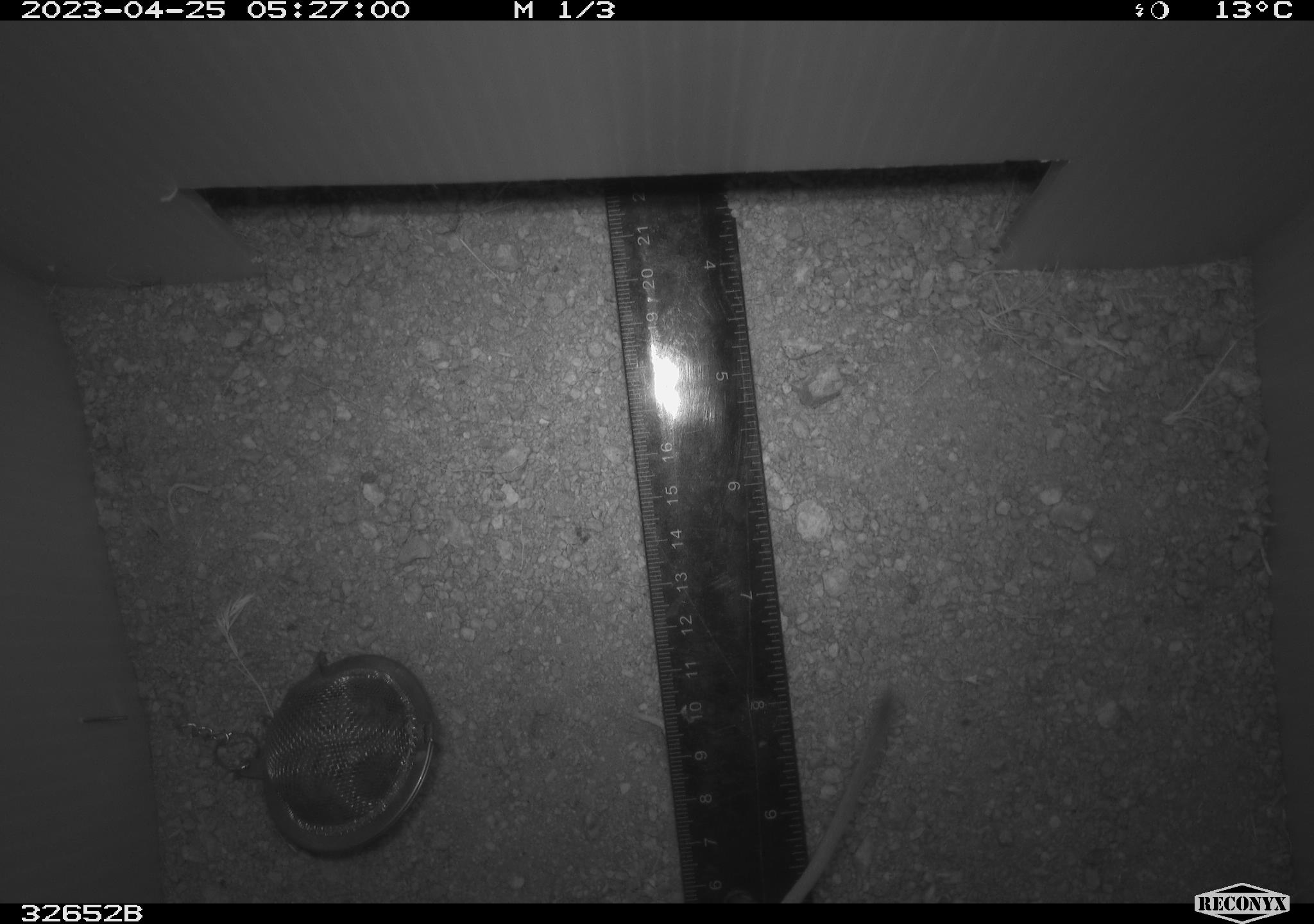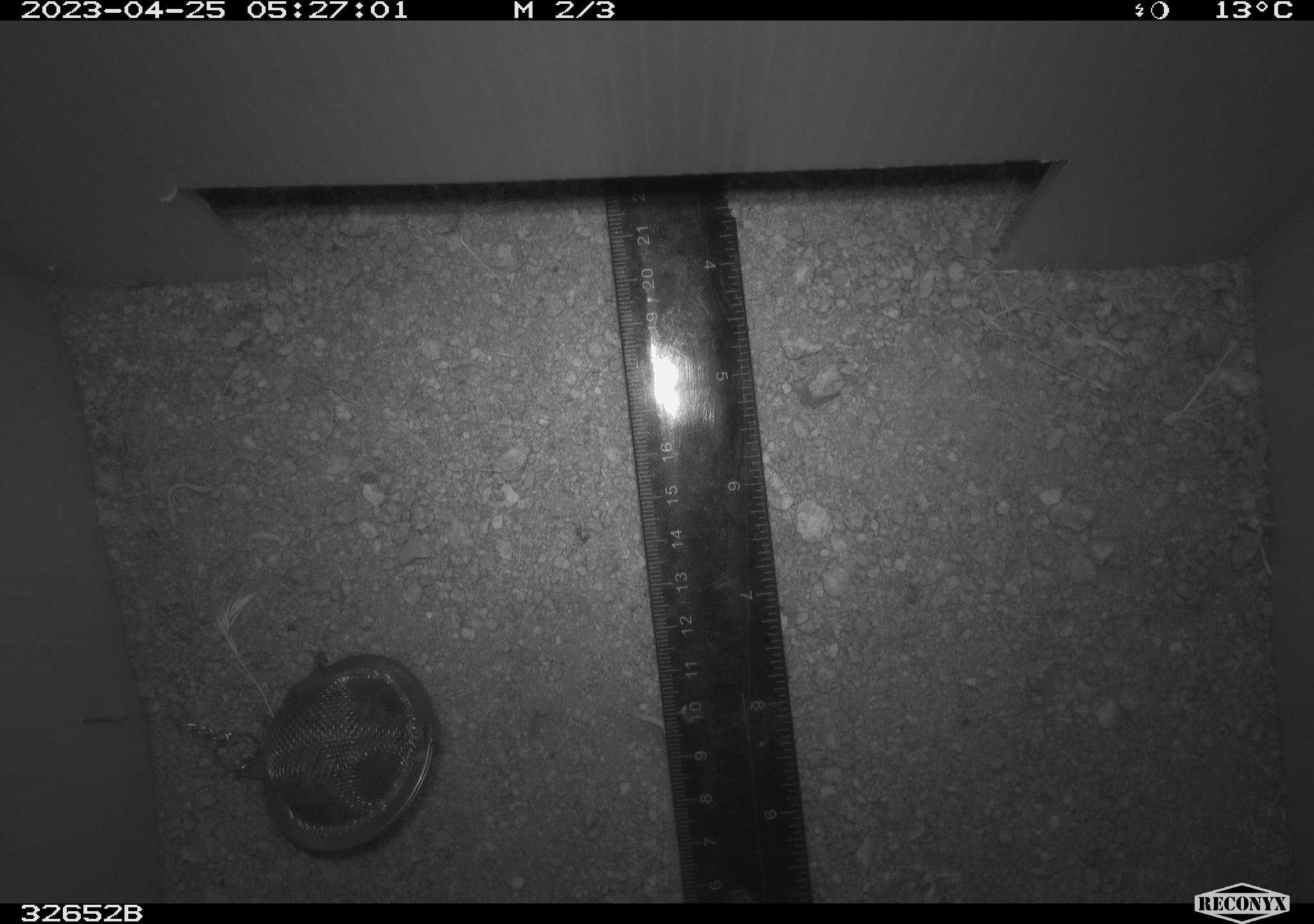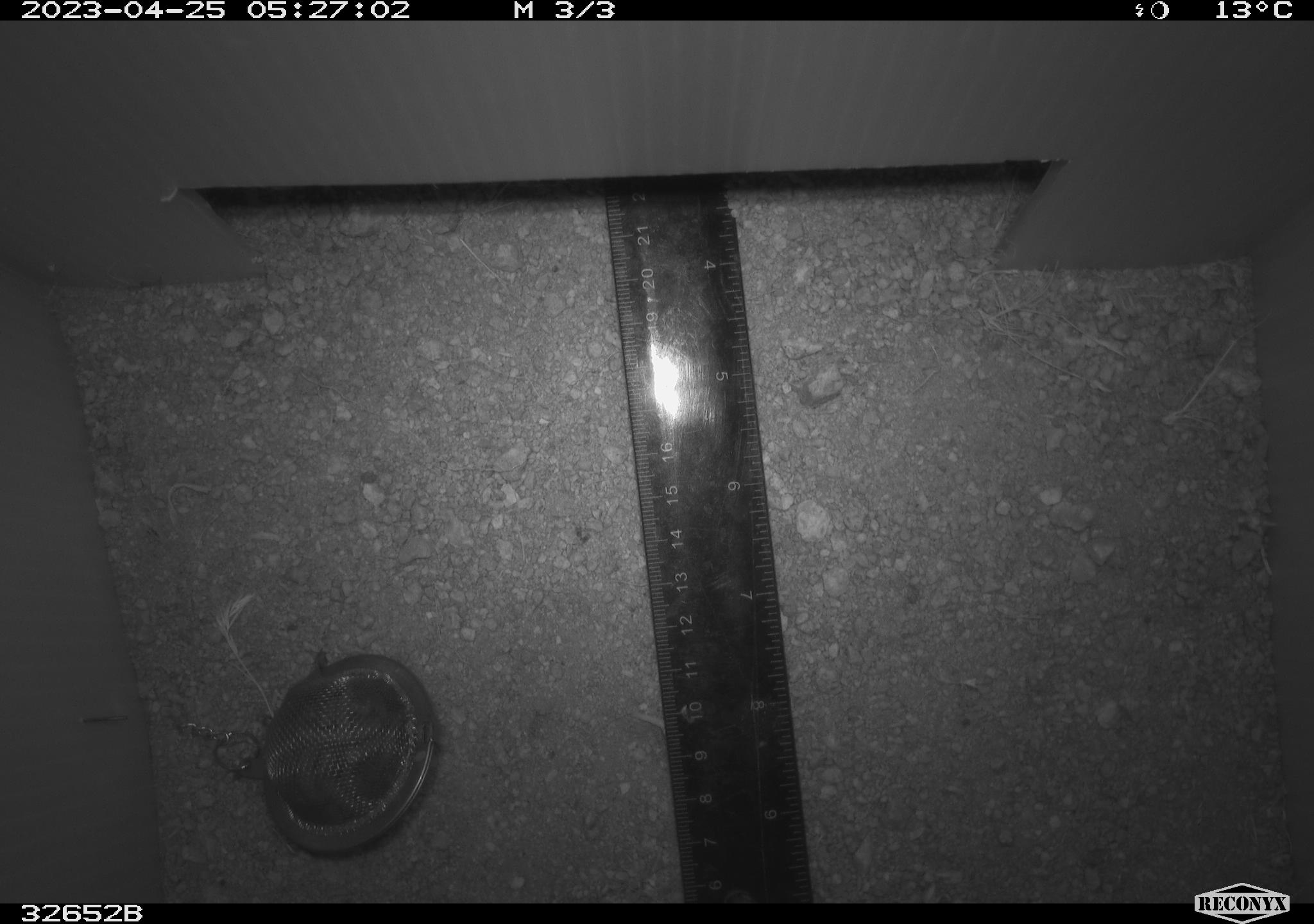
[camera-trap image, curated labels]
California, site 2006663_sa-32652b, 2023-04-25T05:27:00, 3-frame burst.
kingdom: Animalia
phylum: Chordata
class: Mammalia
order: Rodentia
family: Heteromyidae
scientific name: Heteromyidae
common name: kangaroo rats and pocket mice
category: heteromyidae family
Heteromyidae family (kangaroo rats and pocket mice) (Heteromyidae).